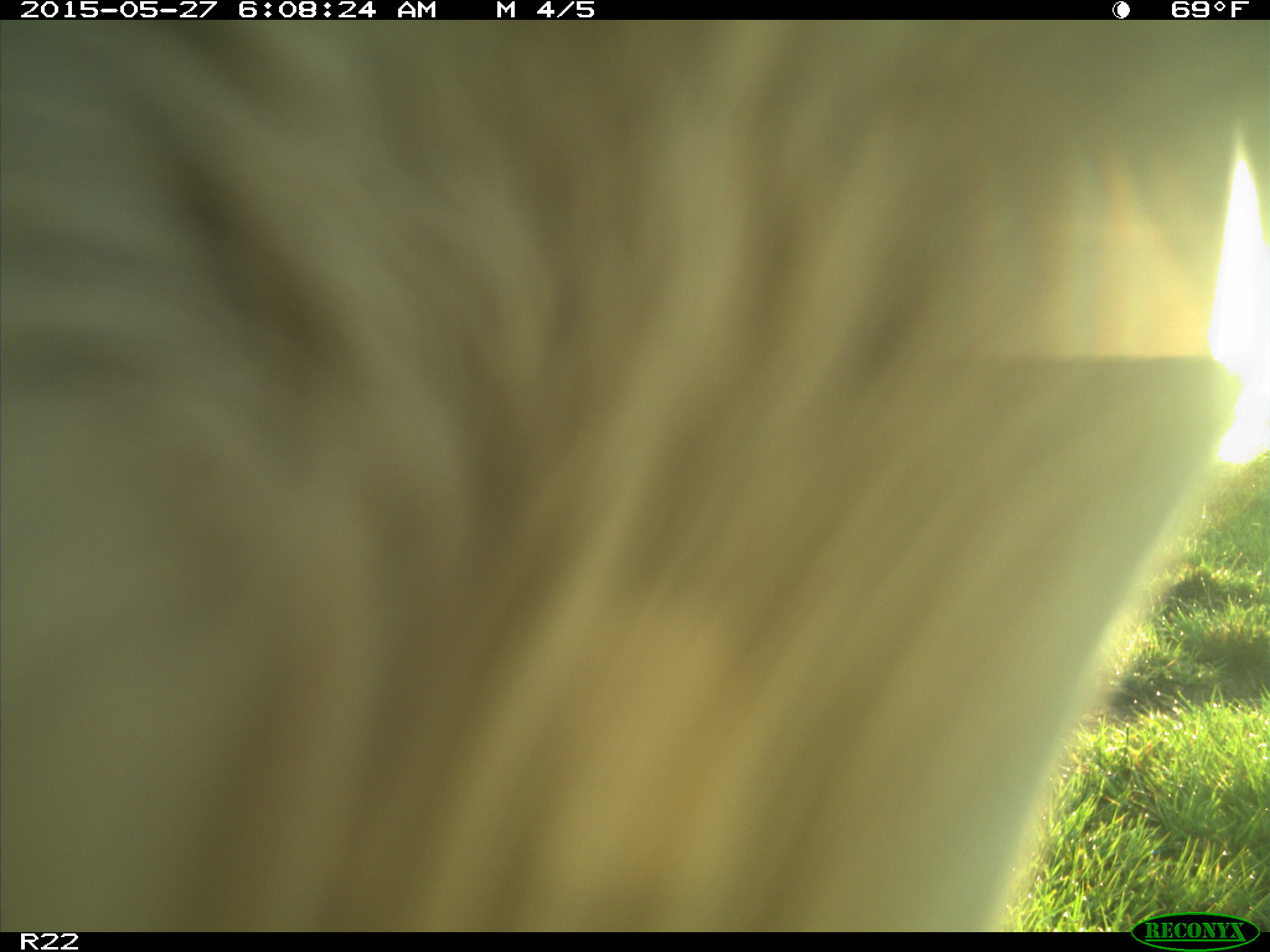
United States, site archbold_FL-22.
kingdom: Animalia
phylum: Chordata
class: Mammalia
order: Artiodactyla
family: Bovidae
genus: Bos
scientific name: Bos taurus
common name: domestic cow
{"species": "Bos taurus (domestic cow)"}